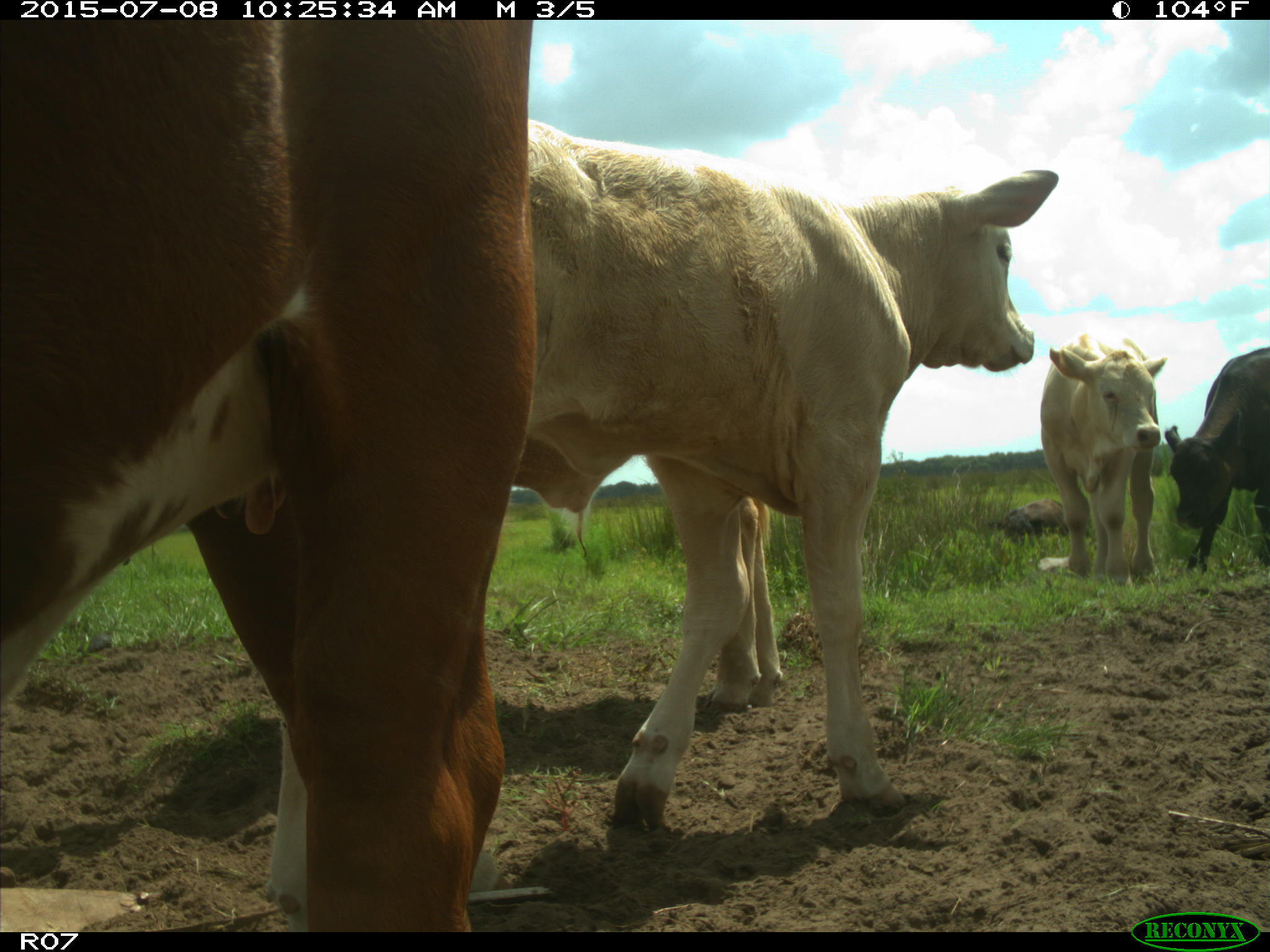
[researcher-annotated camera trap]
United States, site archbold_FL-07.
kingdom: Animalia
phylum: Chordata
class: Mammalia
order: Artiodactyla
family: Bovidae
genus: Bos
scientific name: Bos taurus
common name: domestic cow